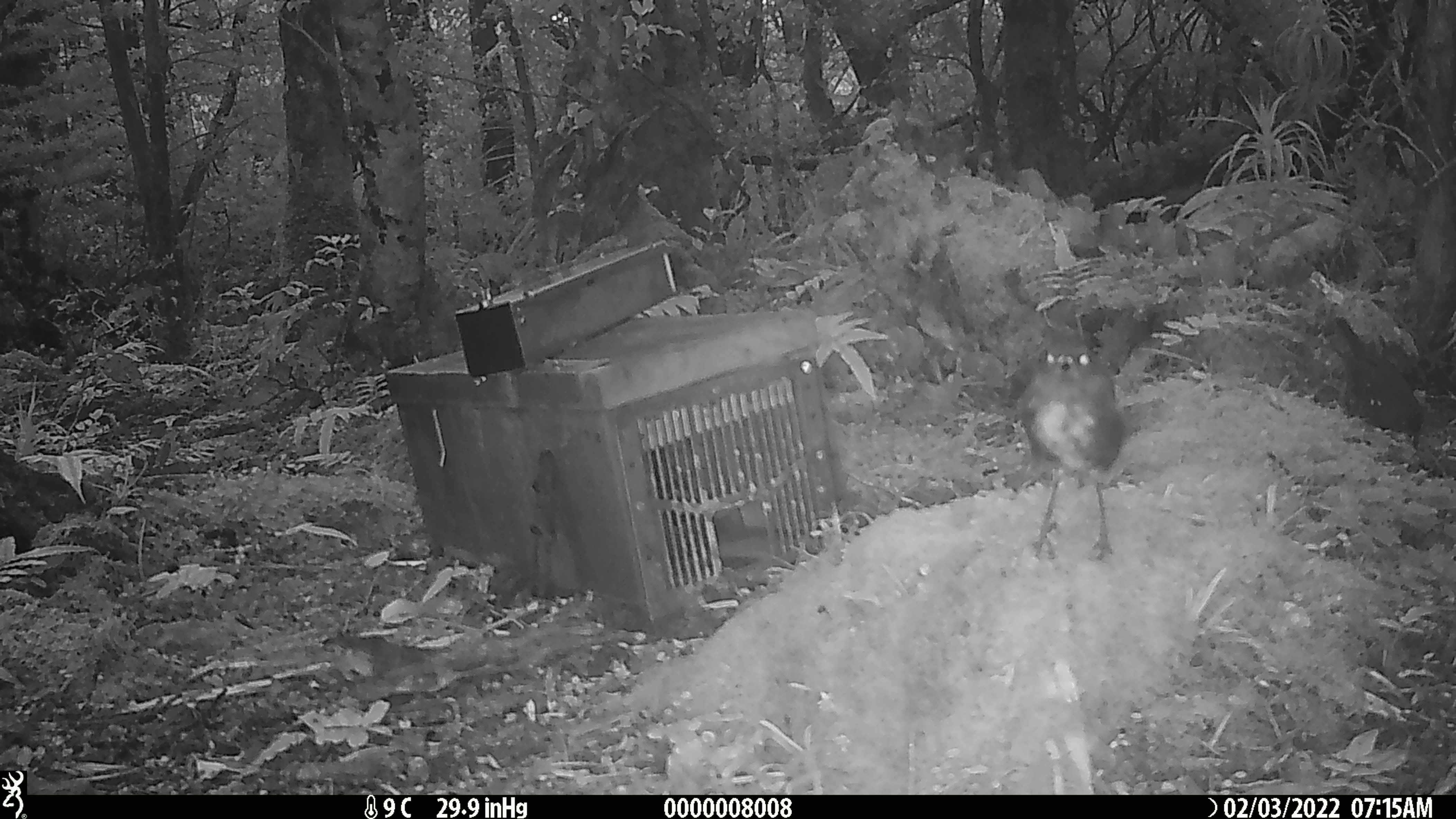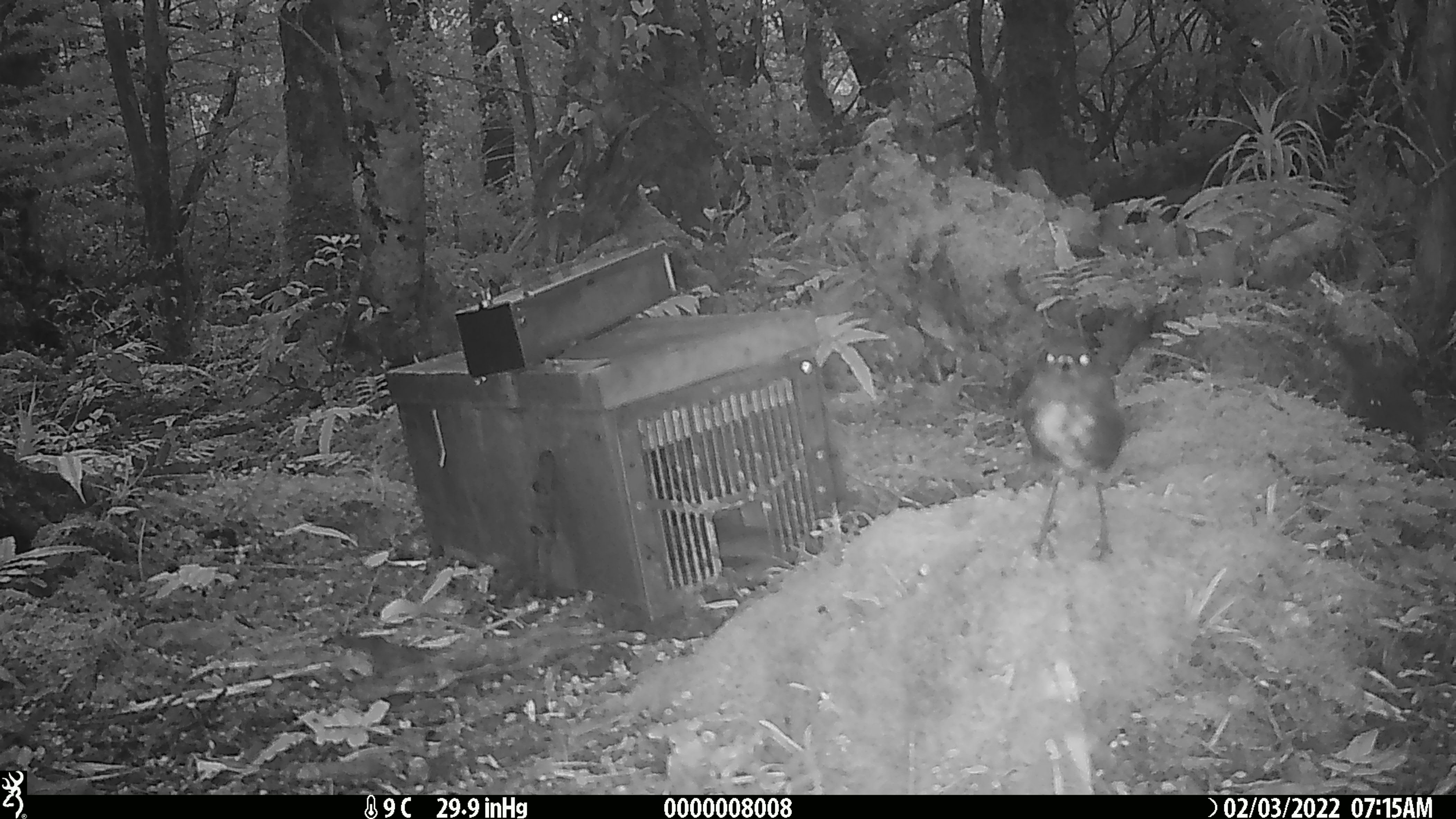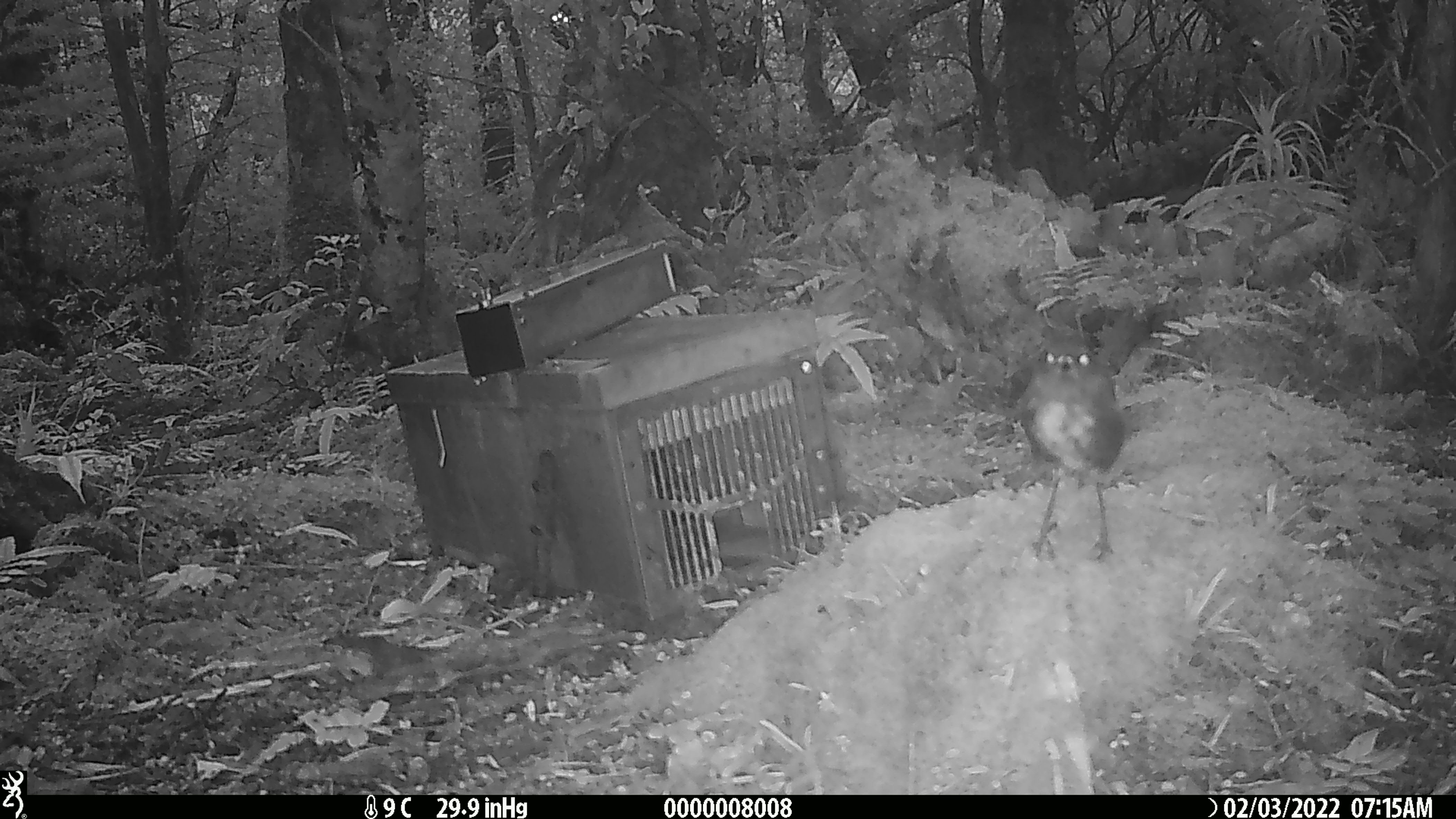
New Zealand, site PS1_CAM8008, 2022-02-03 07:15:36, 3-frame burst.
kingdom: Animalia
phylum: Chordata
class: Aves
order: Passeriformes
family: Petroicidae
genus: Petroica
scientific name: Petroica australis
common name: new zealand robin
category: robin